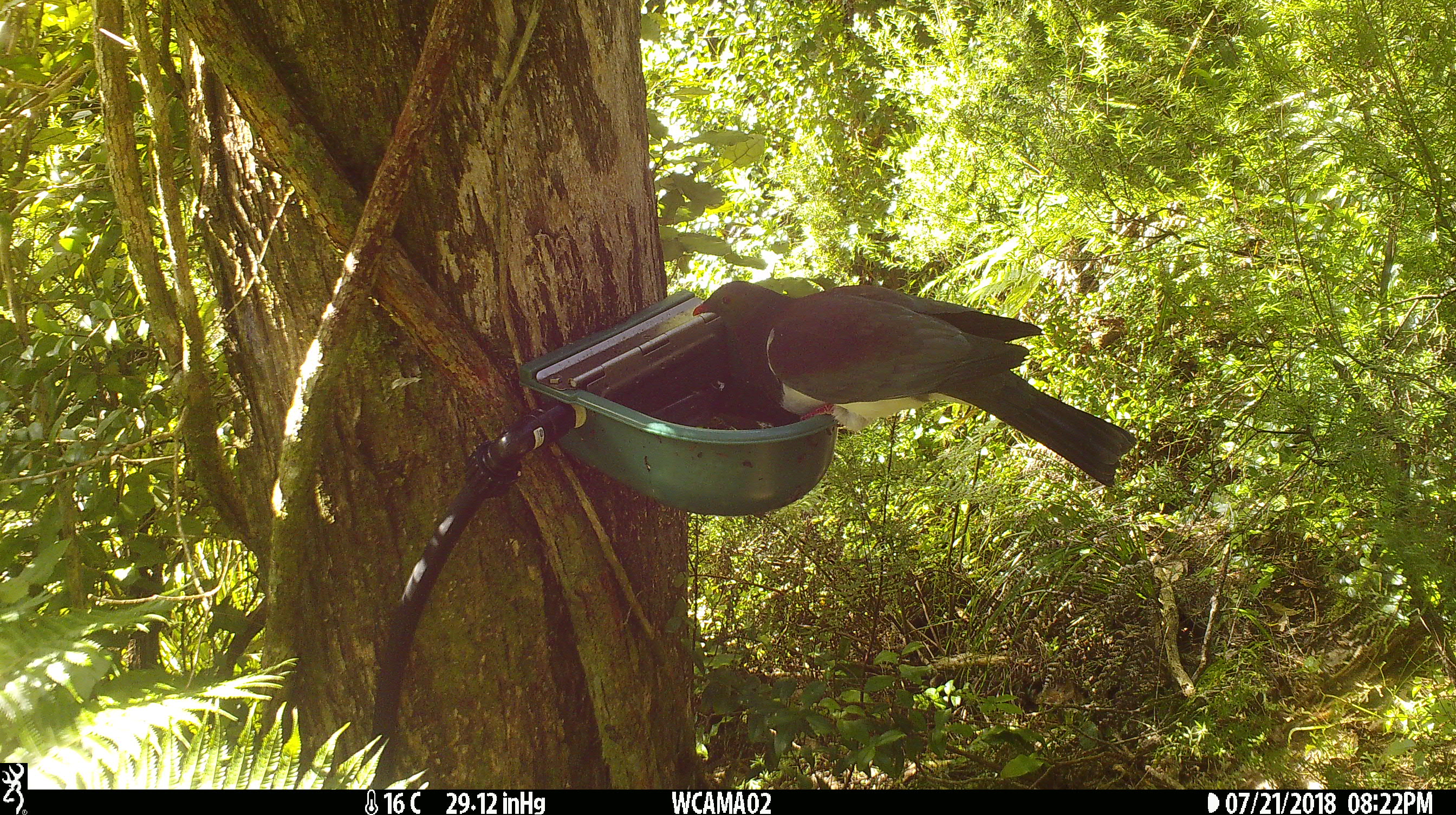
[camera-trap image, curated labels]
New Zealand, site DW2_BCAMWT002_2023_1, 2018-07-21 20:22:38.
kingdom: Animalia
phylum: Chordata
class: Aves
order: Columbiformes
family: Columbidae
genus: Hemiphaga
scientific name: Hemiphaga novaeseelandiae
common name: new zealand pigeon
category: kereru